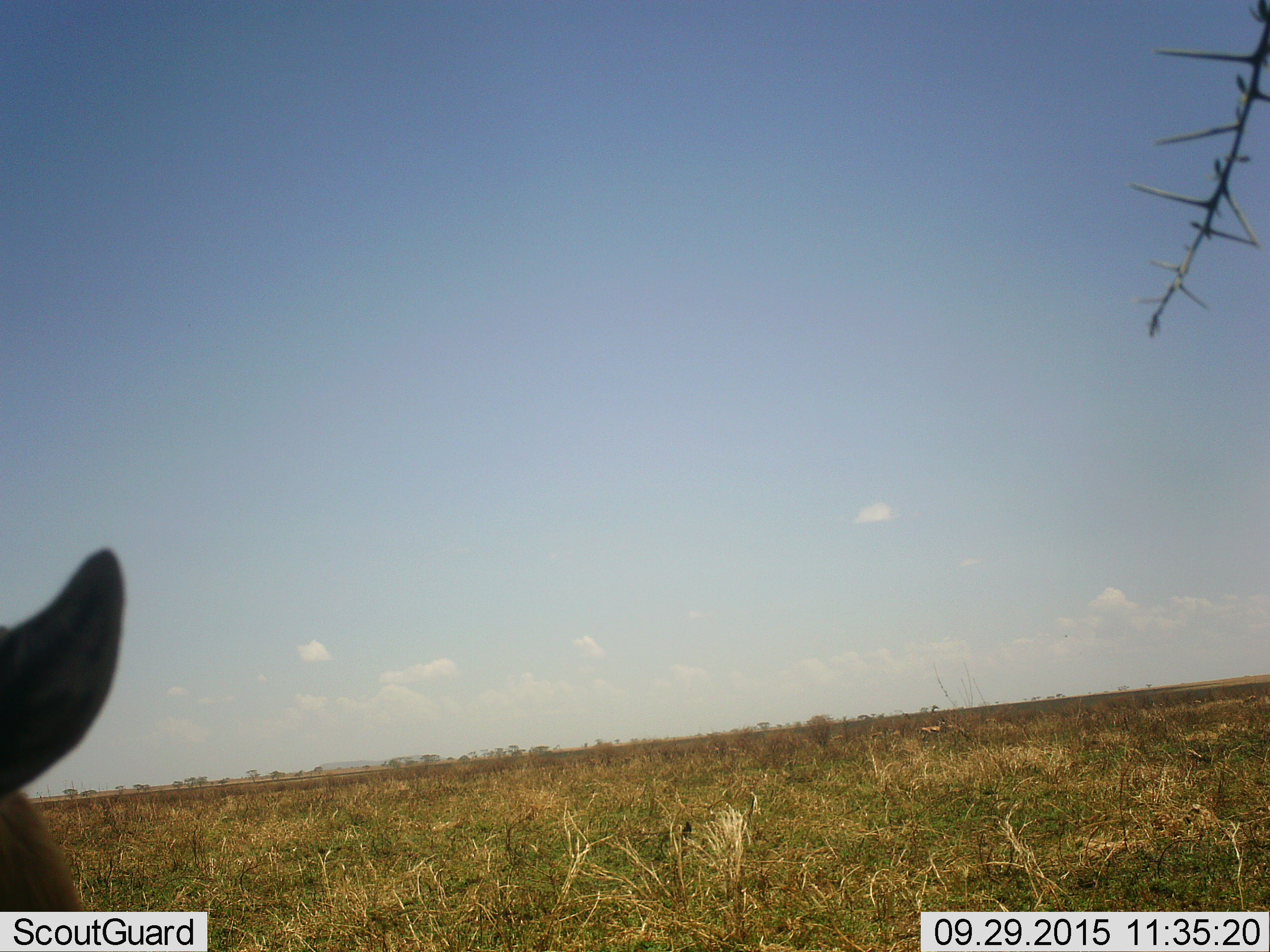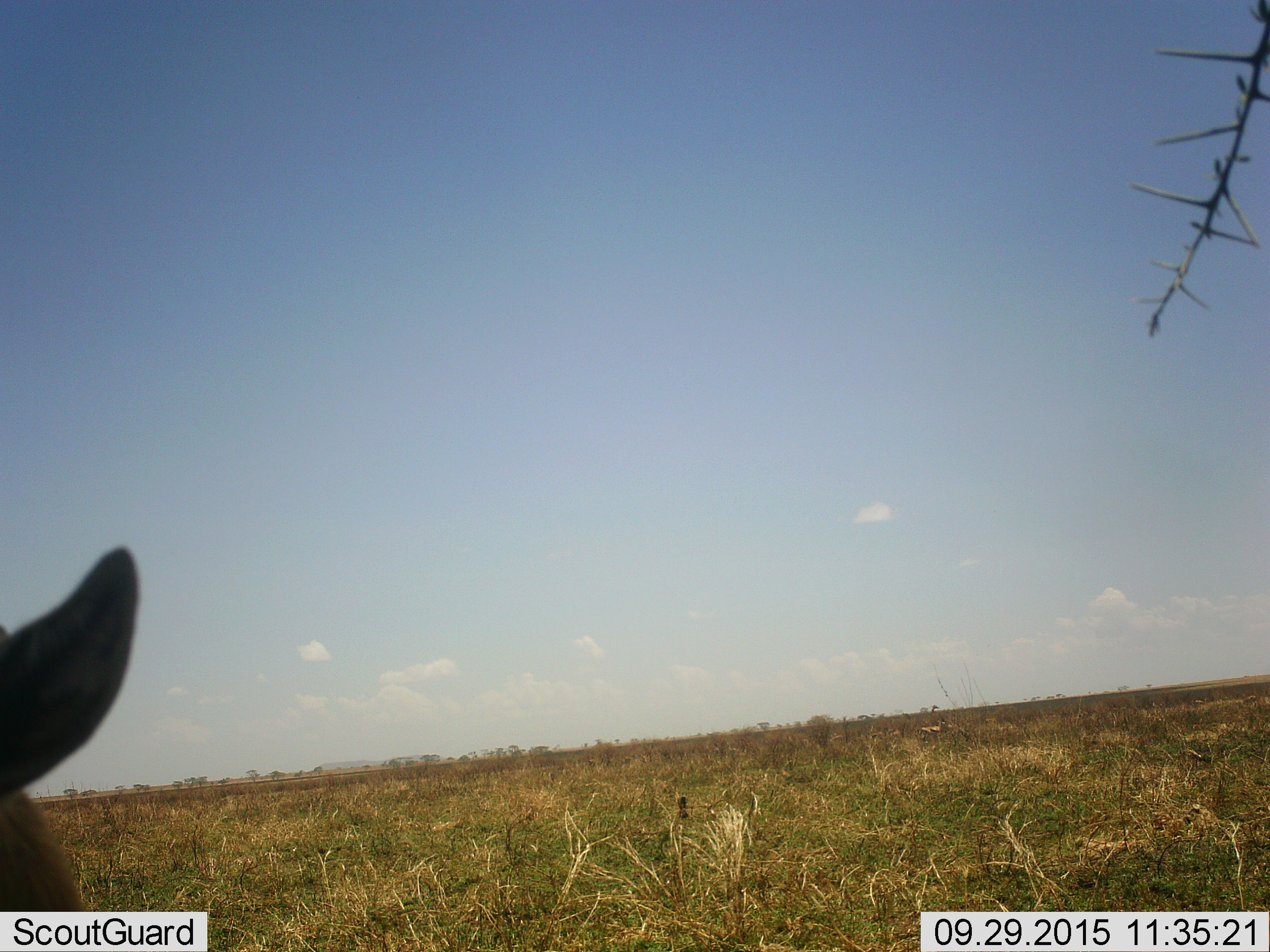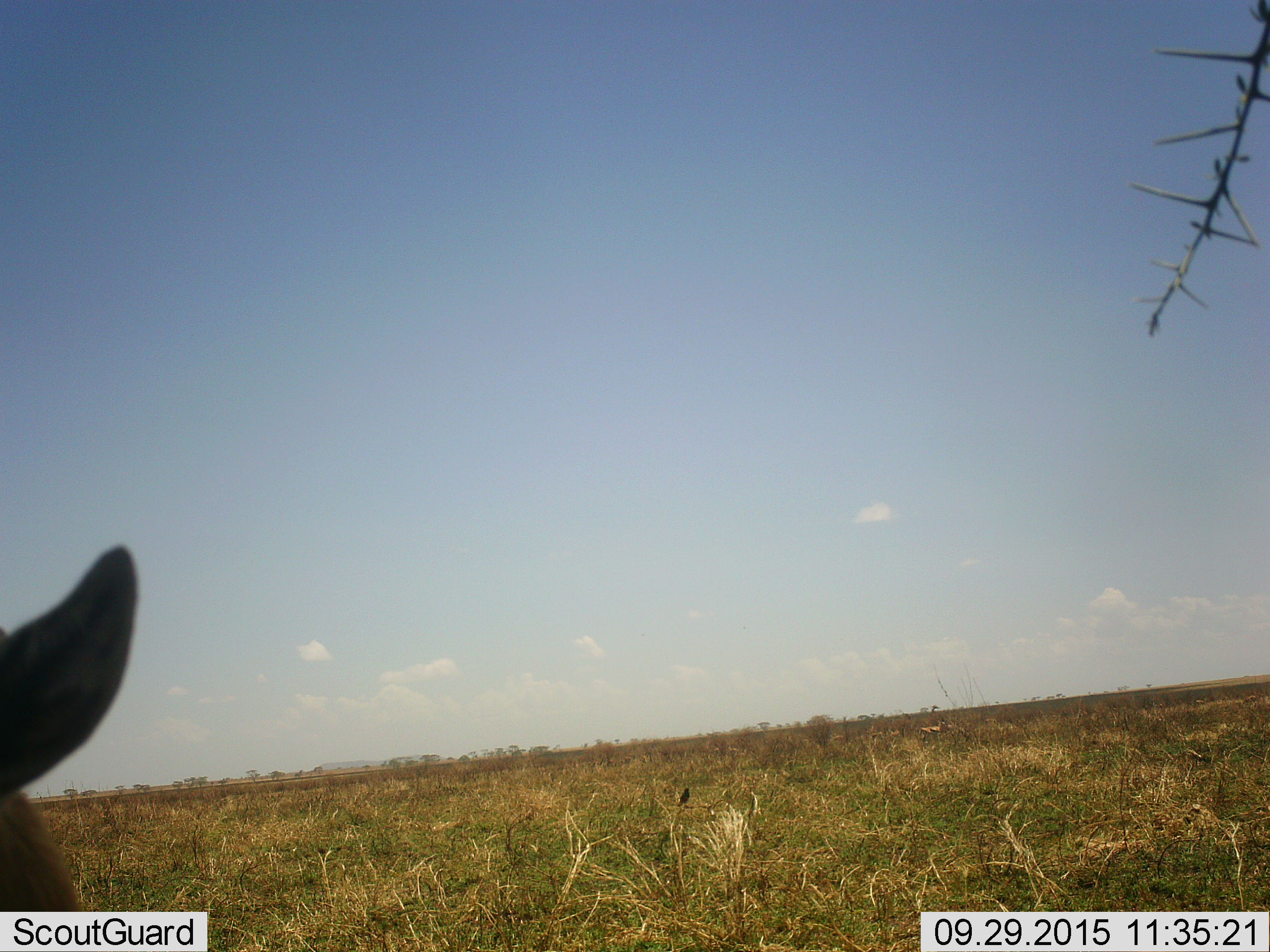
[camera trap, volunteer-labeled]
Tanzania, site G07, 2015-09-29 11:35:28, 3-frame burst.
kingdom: Animalia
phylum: Chordata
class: Aves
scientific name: Aves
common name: bird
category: otherbird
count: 1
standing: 14%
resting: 14%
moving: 86%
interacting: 0%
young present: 0%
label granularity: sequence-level